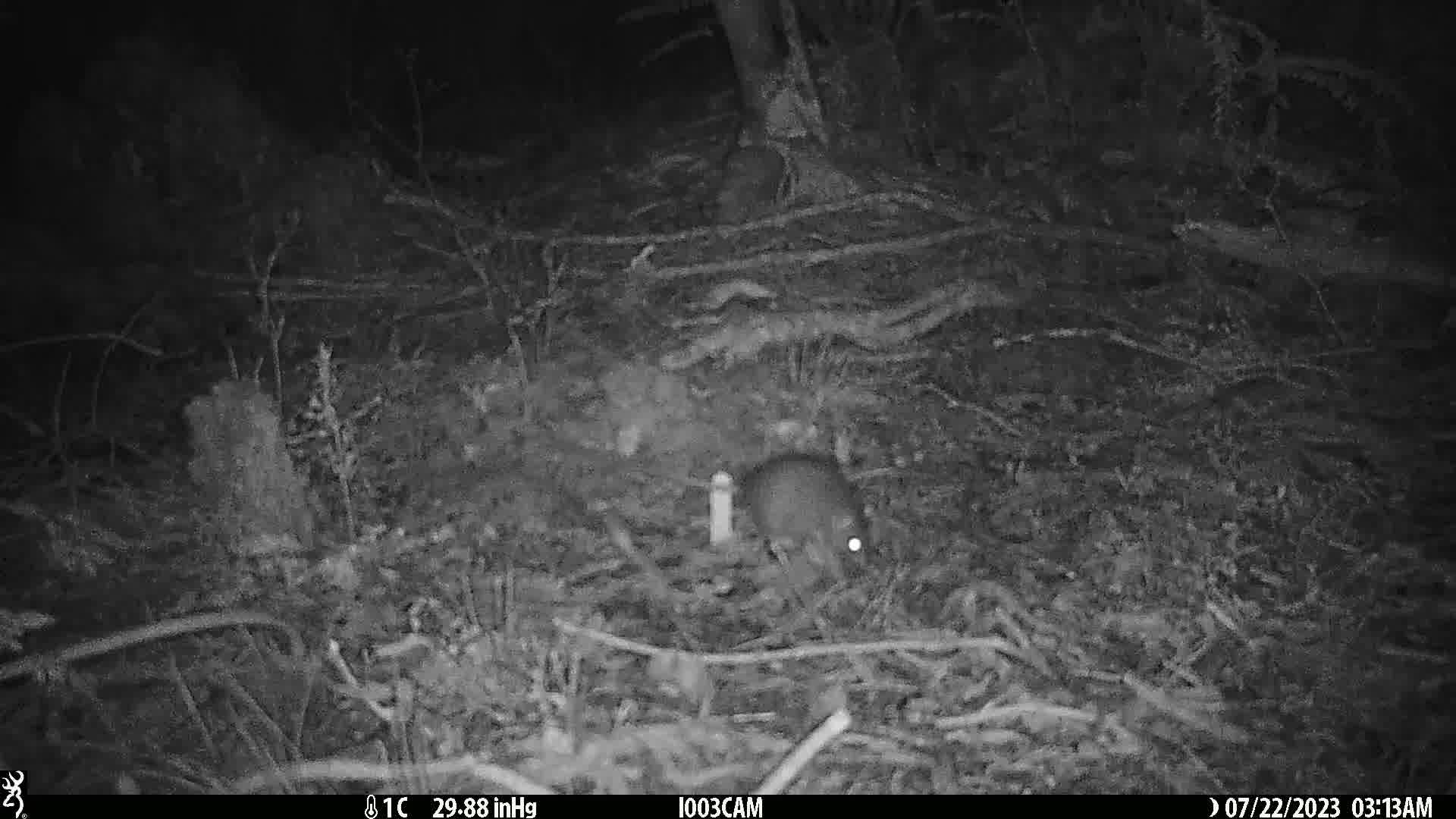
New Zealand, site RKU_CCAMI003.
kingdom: Animalia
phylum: Chordata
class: Mammalia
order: Rodentia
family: Muridae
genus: Rattus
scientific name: Rattus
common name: rat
Rat (Rattus).